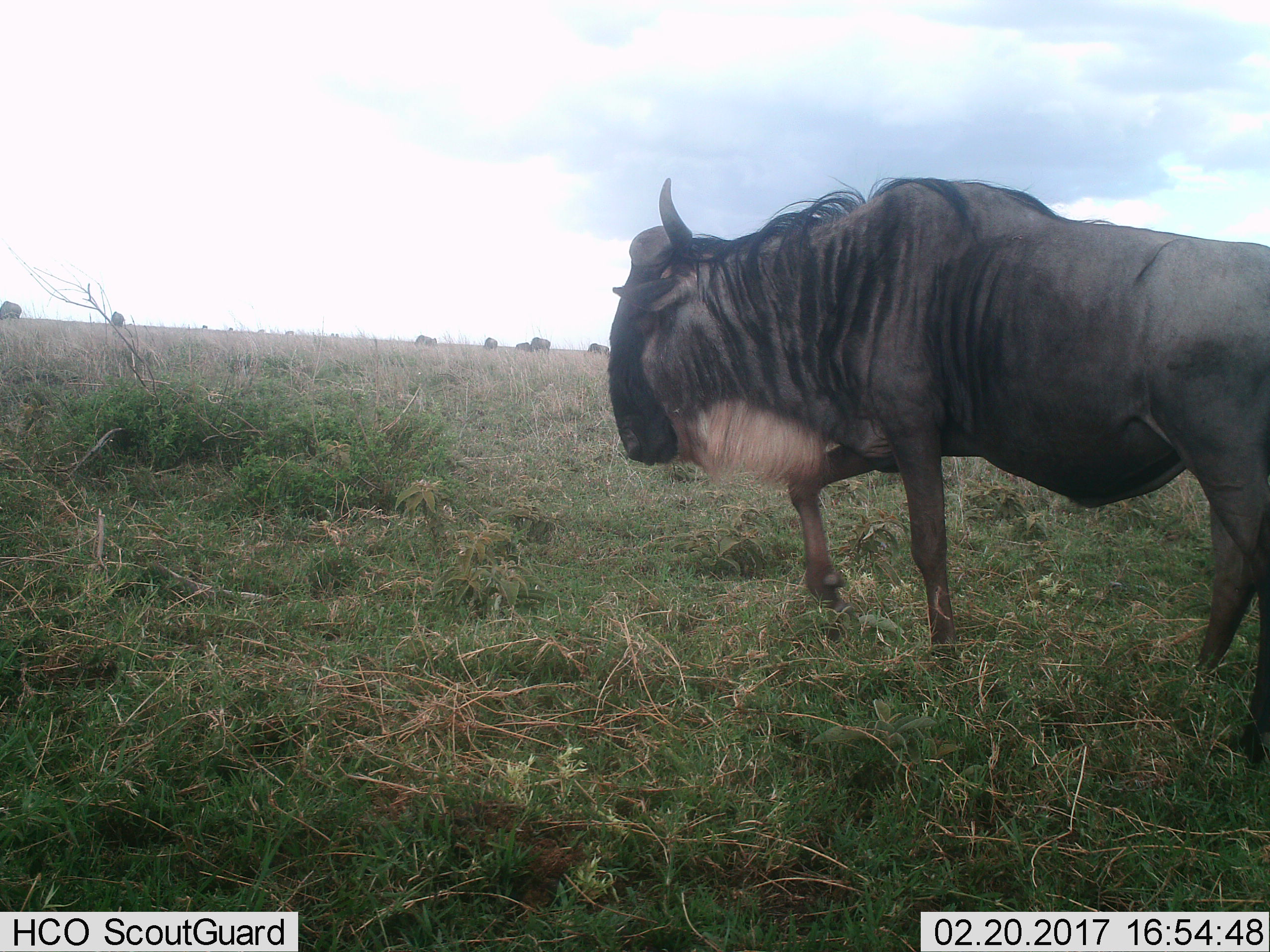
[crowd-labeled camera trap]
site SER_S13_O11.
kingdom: Animalia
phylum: Chordata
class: Mammalia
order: Artiodactyla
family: Bovidae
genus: Connochaetes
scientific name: Connochaetes taurinus taurinus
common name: blue wildebeest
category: wildebeestblue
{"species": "wildebeestblue (blue wildebeest) (Connochaetes taurinus taurinus)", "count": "6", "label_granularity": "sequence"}